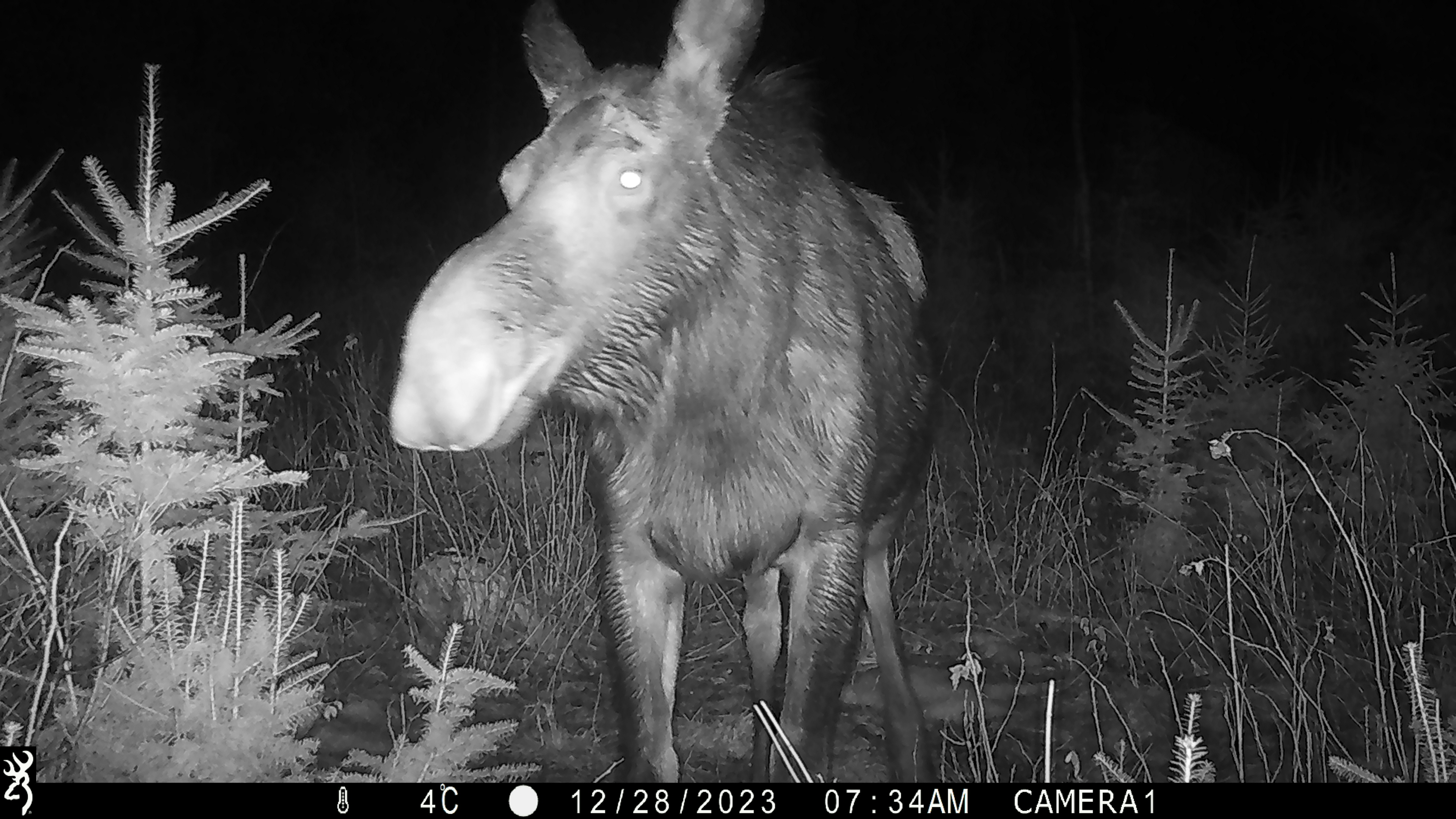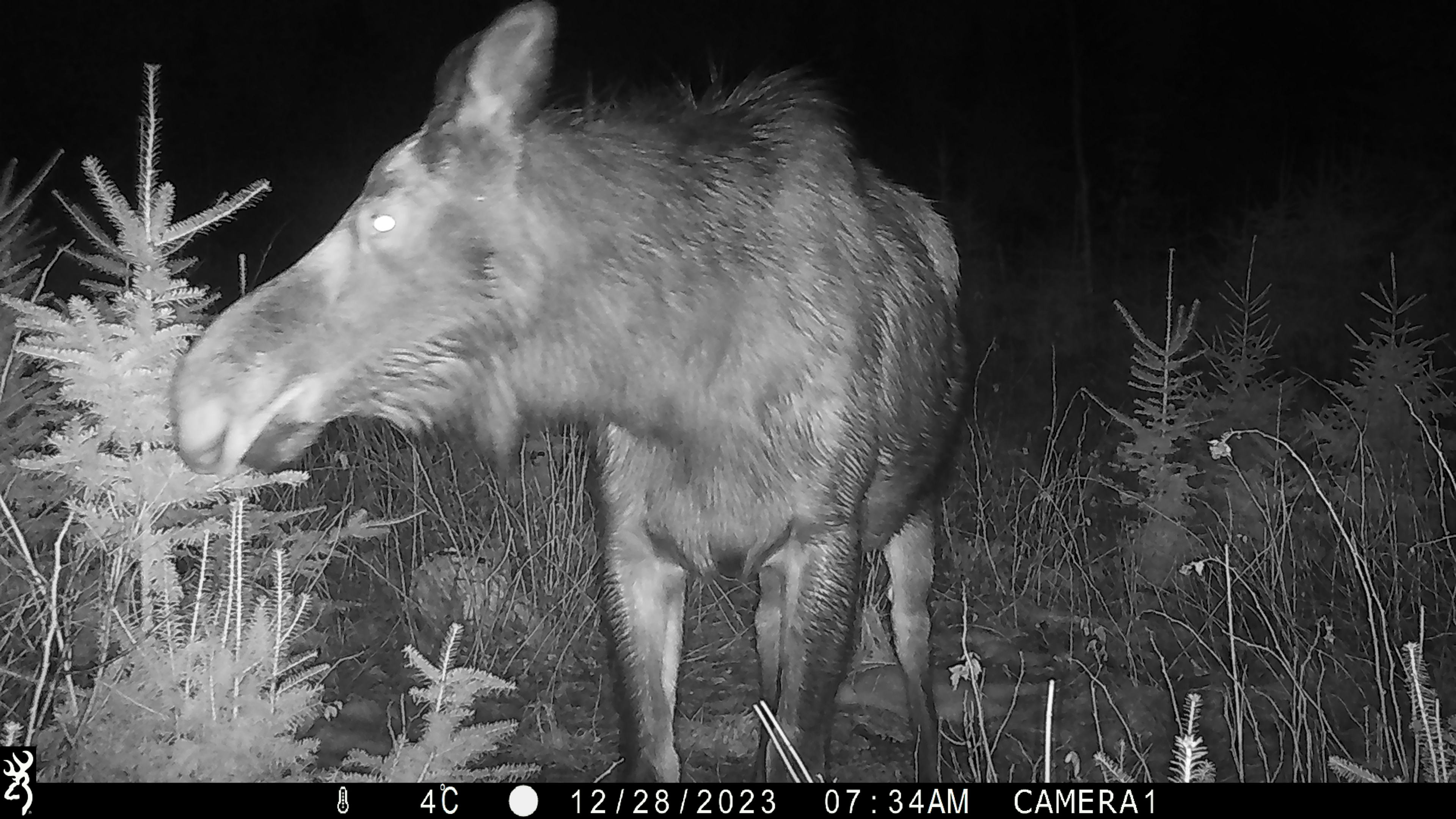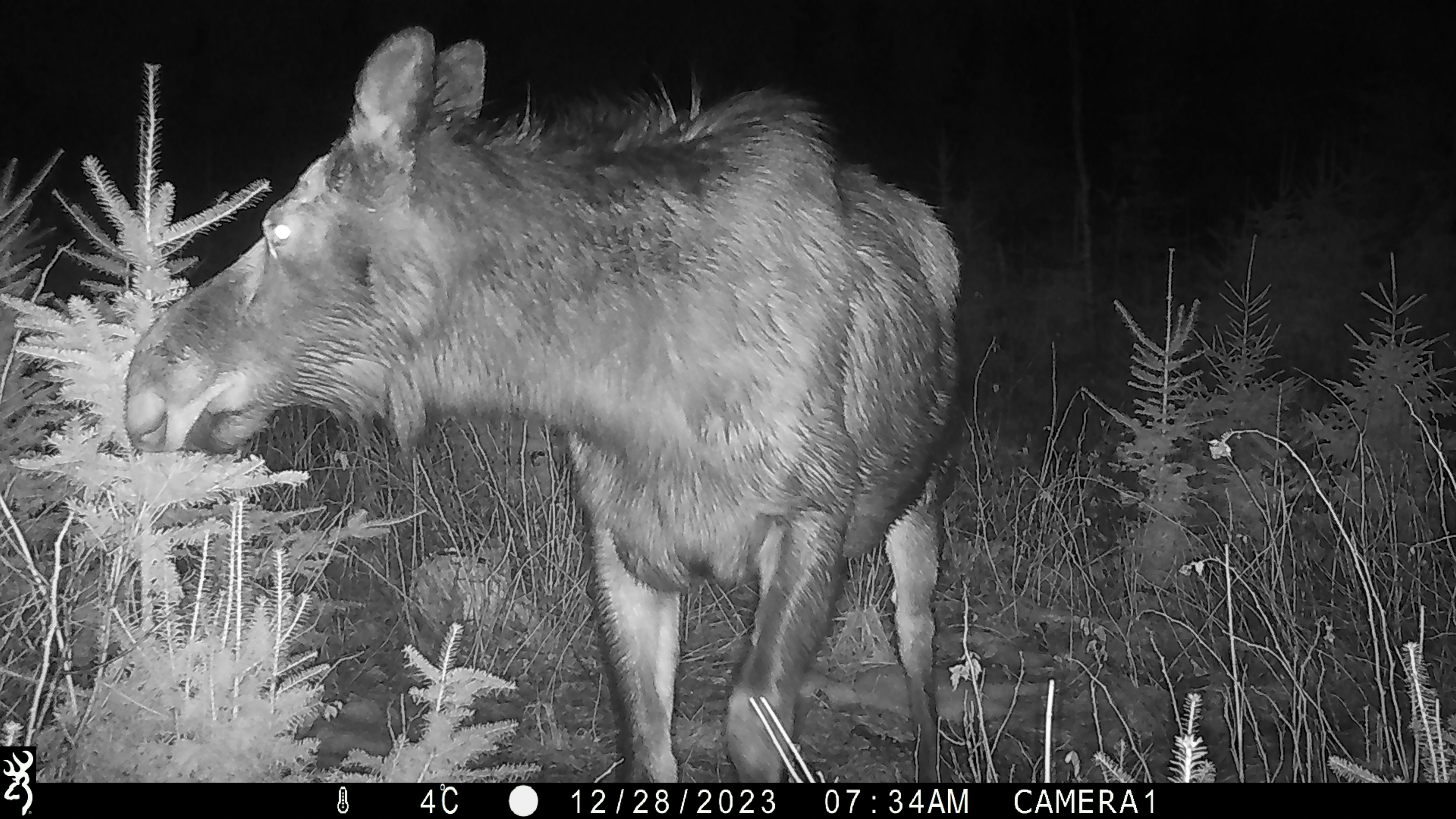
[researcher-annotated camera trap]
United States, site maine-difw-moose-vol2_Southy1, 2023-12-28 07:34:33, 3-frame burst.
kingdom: Animalia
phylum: Chordata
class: Mammalia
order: Artiodactyla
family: Cervidae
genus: Alces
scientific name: Alces alces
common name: moose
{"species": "moose (Alces alces)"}